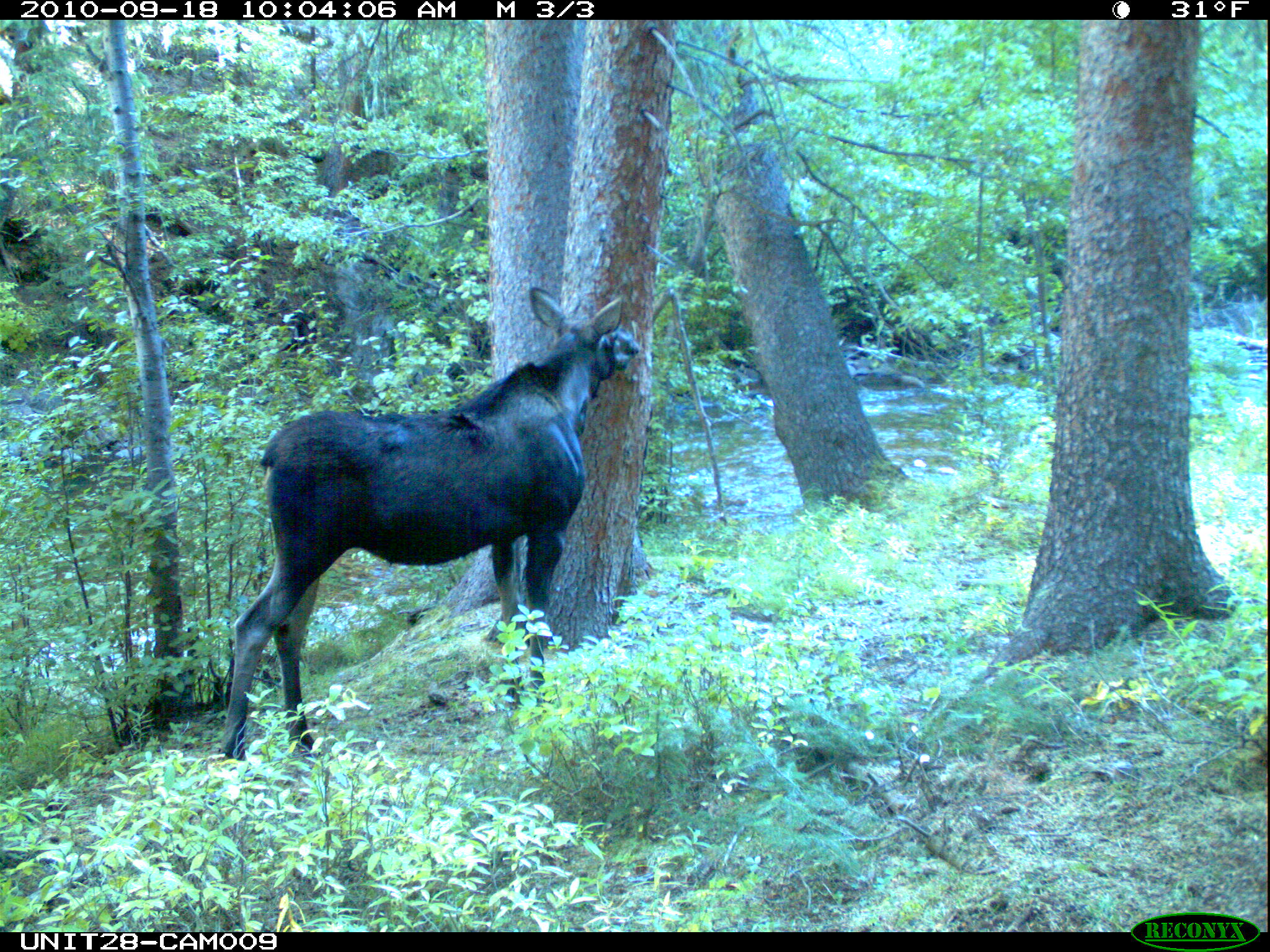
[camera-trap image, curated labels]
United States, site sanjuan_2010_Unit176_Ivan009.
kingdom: Animalia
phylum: Chordata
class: Mammalia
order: Artiodactyla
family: Cervidae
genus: Alces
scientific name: Alces alces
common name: moose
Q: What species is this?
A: Alces alces (moose).